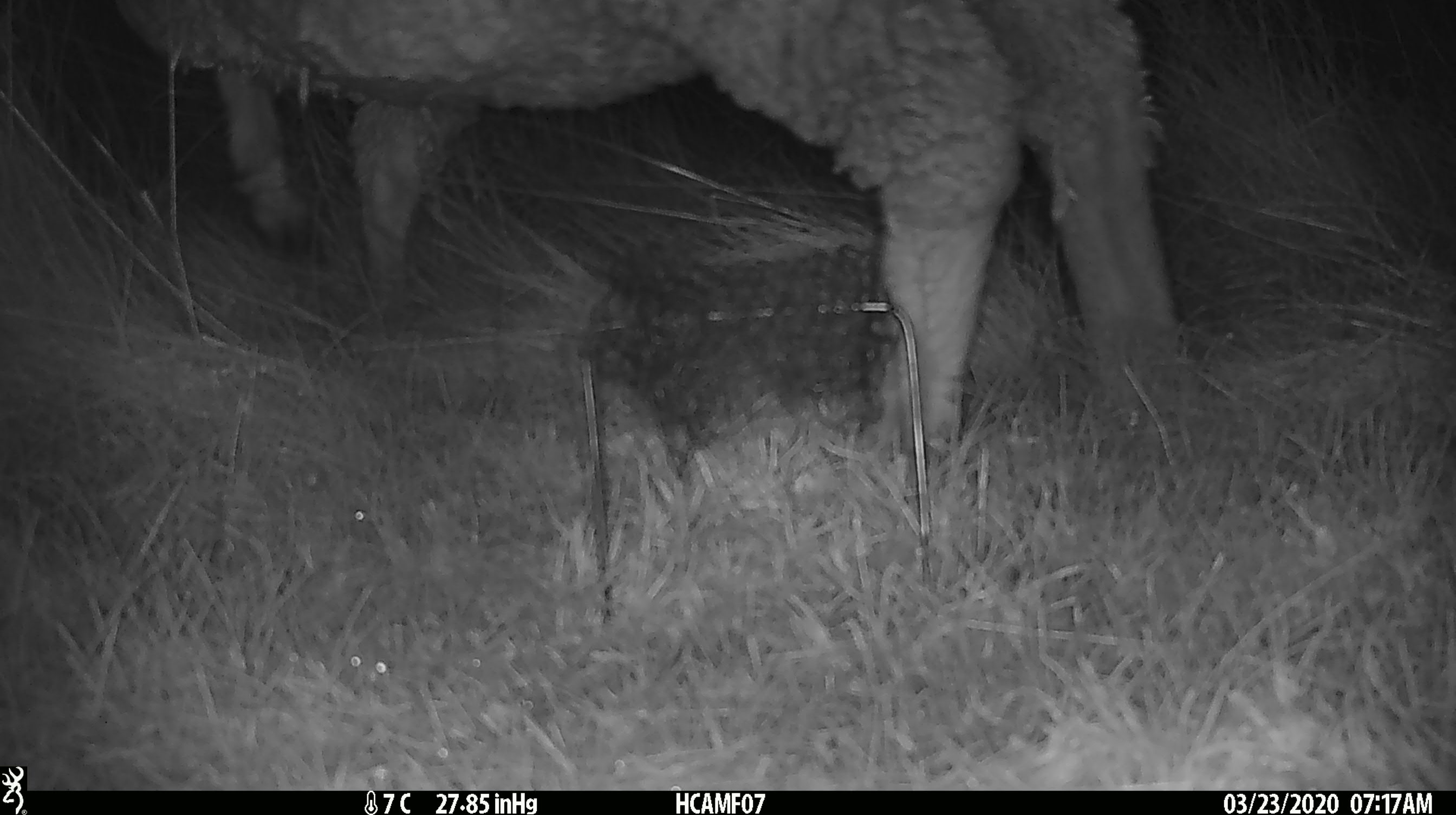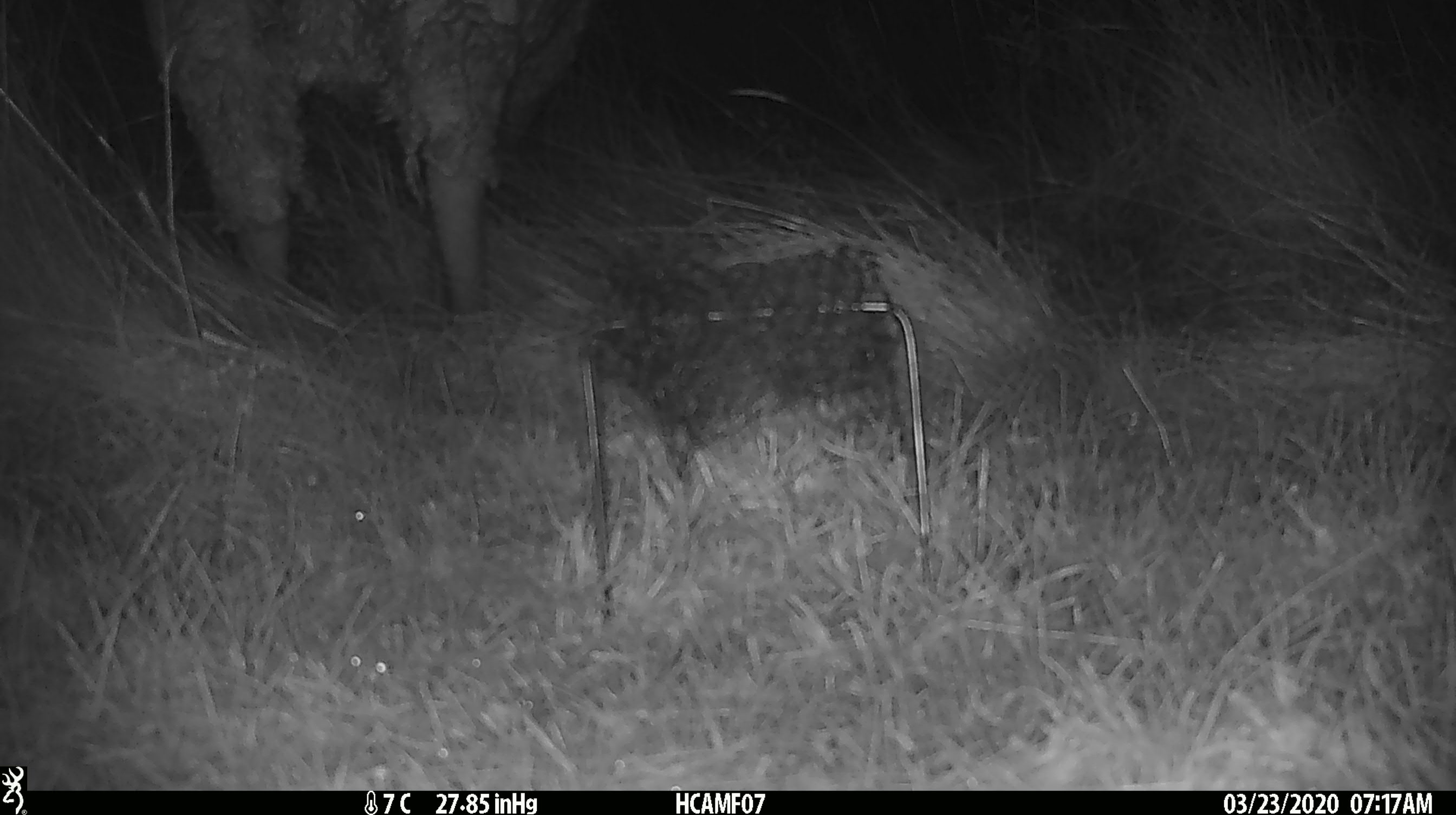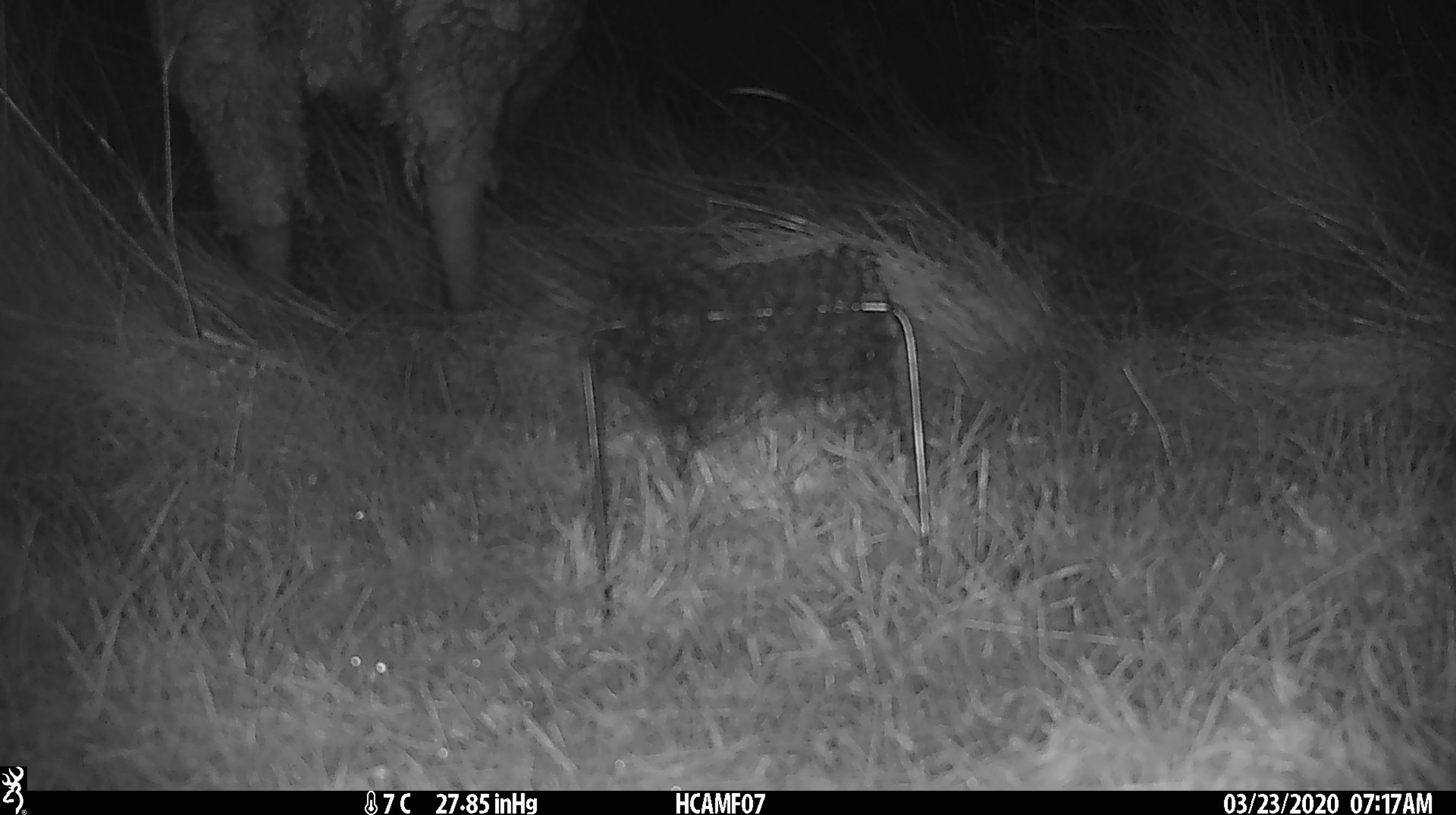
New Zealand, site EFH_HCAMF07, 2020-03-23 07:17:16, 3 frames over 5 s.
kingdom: Animalia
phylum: Chordata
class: Mammalia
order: Artiodactyla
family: Bovidae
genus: Ovis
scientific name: Ovis aries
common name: domestic sheep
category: sheep